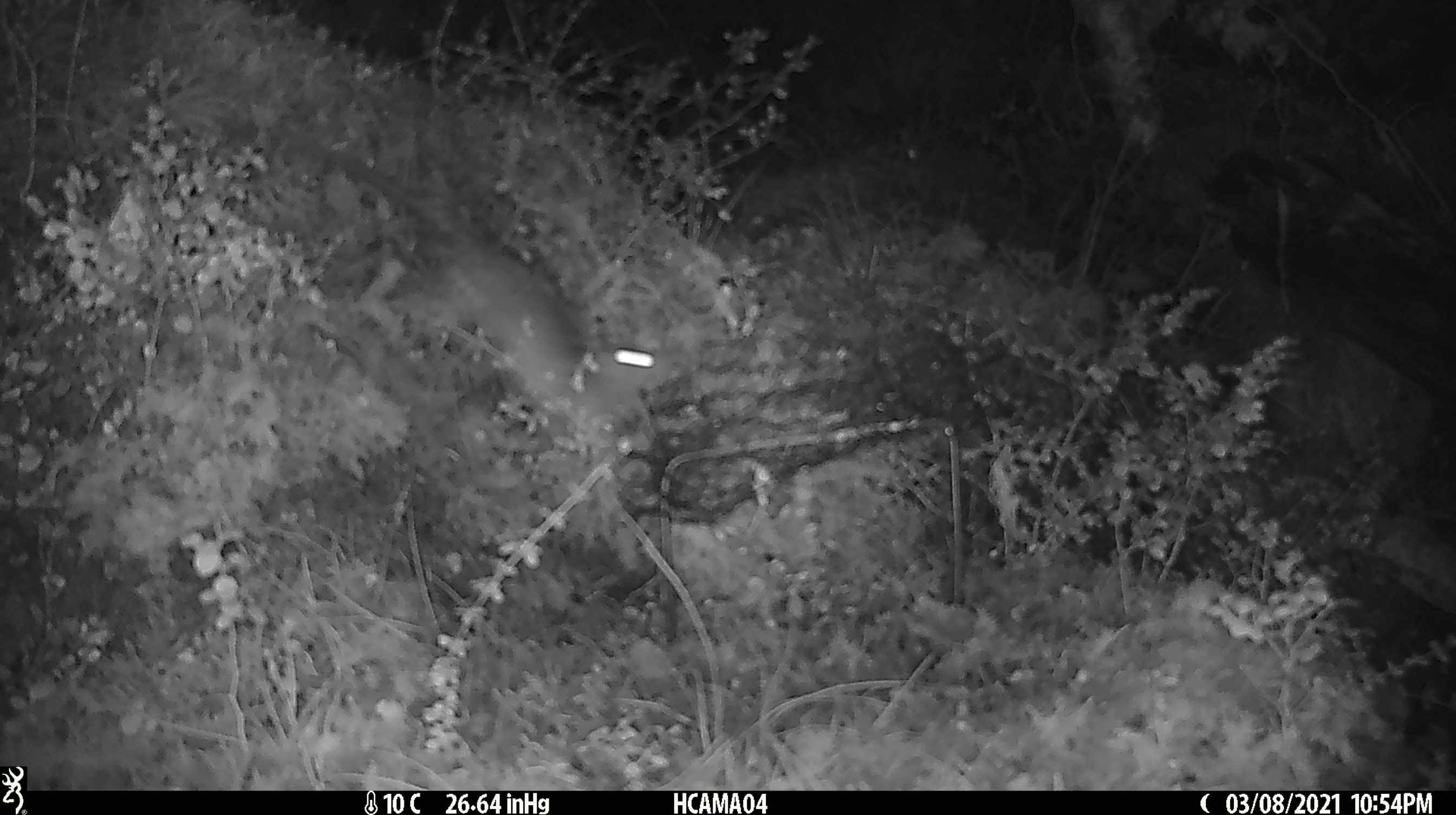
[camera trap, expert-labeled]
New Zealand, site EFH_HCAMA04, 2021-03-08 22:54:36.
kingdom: Animalia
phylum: Chordata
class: Mammalia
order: Rodentia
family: Muridae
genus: Rattus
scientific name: Rattus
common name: rat